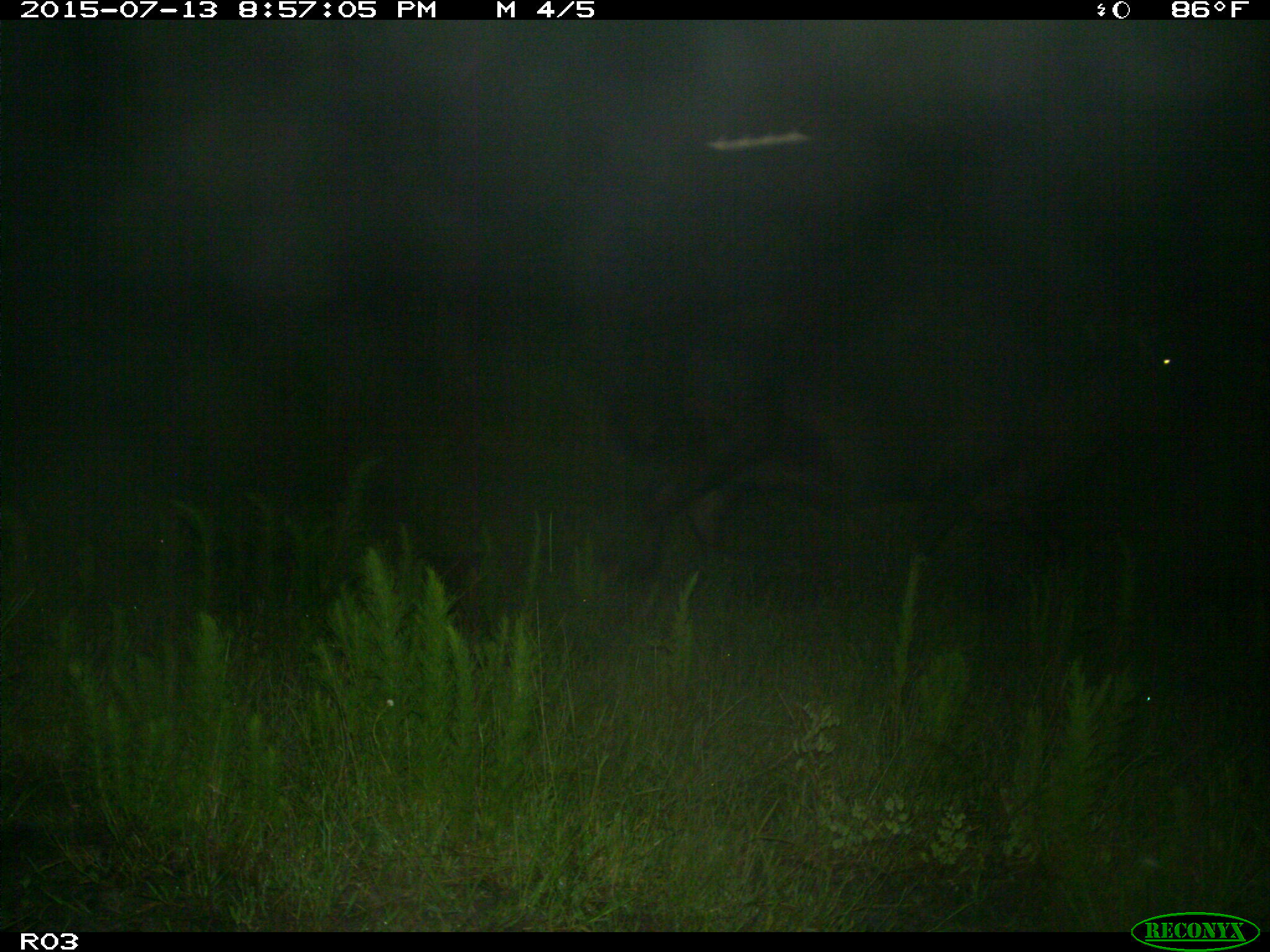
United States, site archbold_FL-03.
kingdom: Animalia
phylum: Chordata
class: Mammalia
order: Artiodactyla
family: Bovidae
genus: Bos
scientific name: Bos taurus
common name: domestic cow